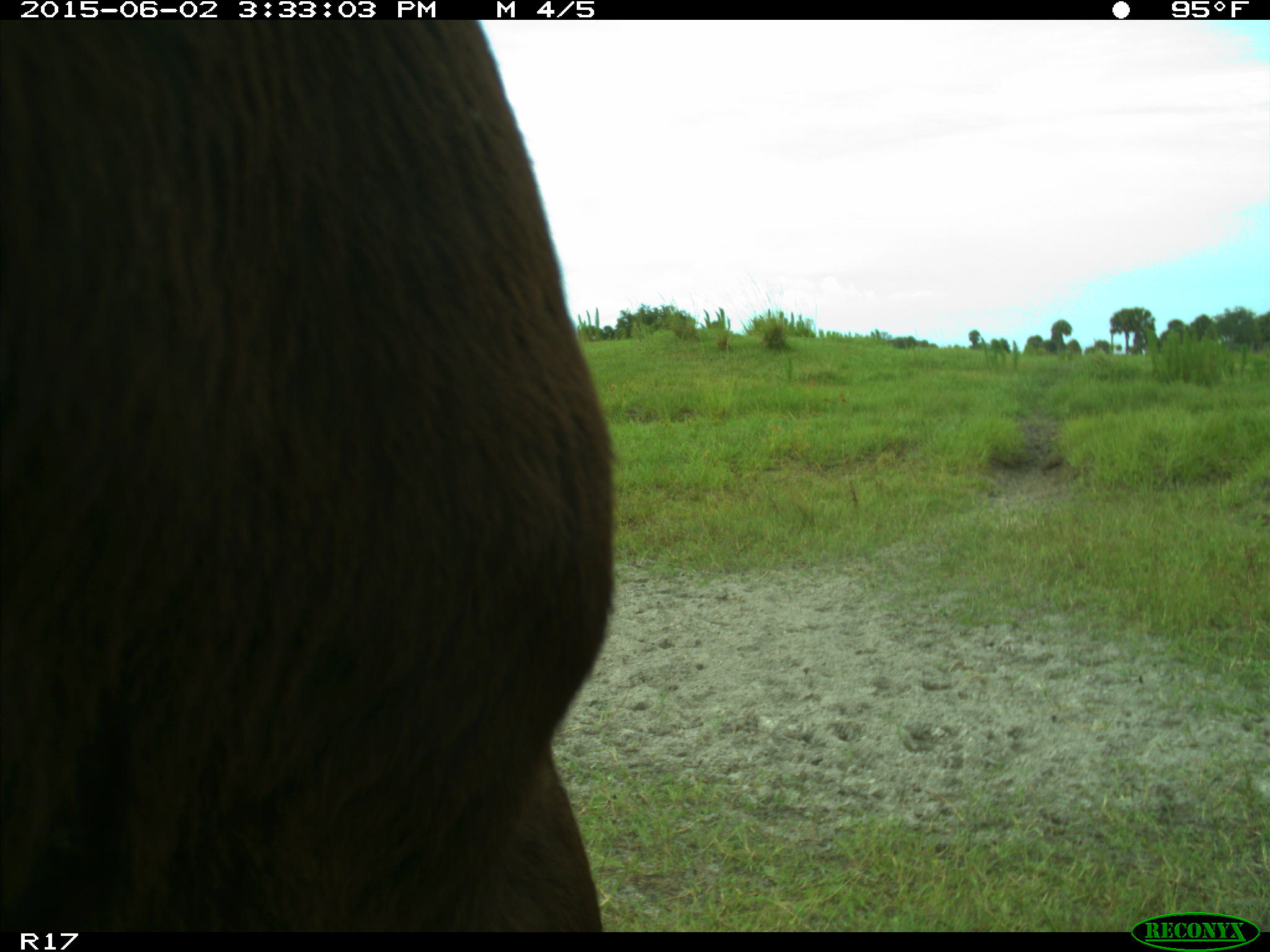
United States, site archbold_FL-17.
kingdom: Animalia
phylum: Chordata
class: Mammalia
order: Artiodactyla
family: Bovidae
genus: Bos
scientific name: Bos taurus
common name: domestic cow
Bos taurus (domestic cow).